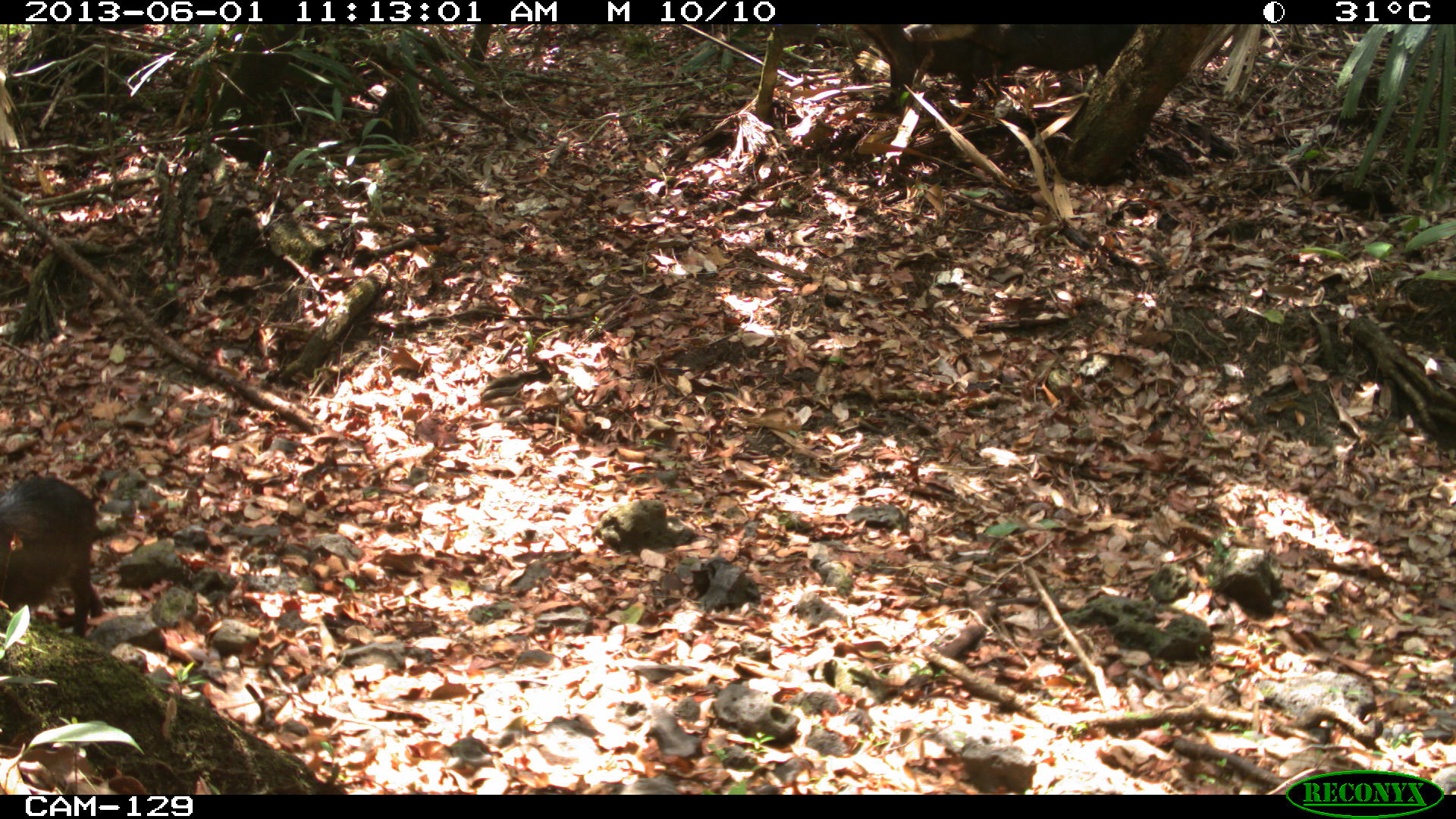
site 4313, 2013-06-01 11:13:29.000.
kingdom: Animalia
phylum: Chordata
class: Mammalia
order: Artiodactyla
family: Tayassuidae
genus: Tayassu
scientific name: Tayassu pecari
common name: white-lipped peccary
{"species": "Tayassu pecari (white-lipped peccary)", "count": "5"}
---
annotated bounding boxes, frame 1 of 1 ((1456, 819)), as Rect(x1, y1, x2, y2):
tayassu pecari: Rect(900, 25, 1140, 100); Rect(0, 476, 103, 634); Rect(910, 25, 999, 99); Rect(854, 24, 929, 89)